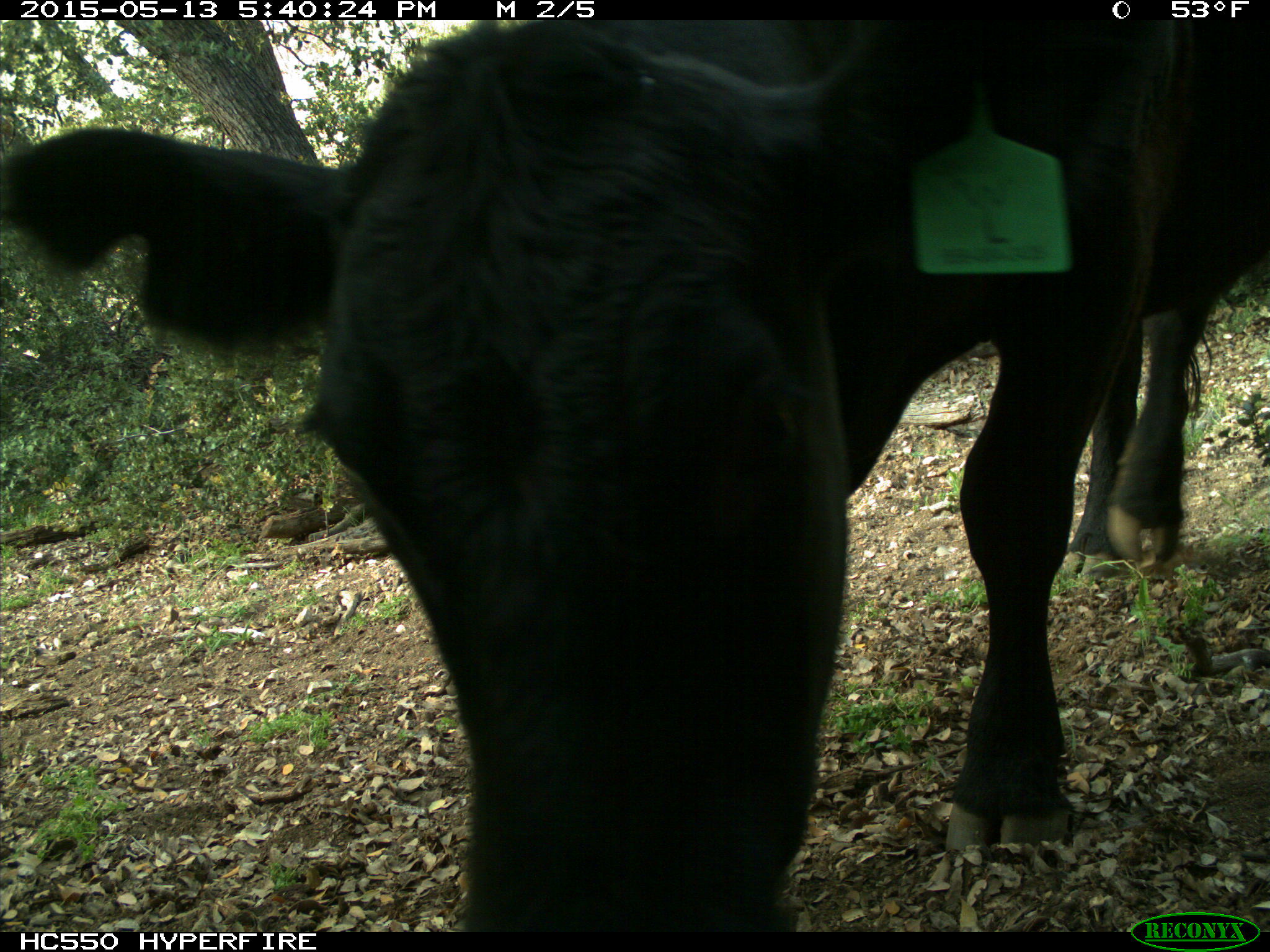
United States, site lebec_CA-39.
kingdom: Animalia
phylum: Chordata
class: Mammalia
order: Artiodactyla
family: Bovidae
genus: Bos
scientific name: Bos taurus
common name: domestic cow